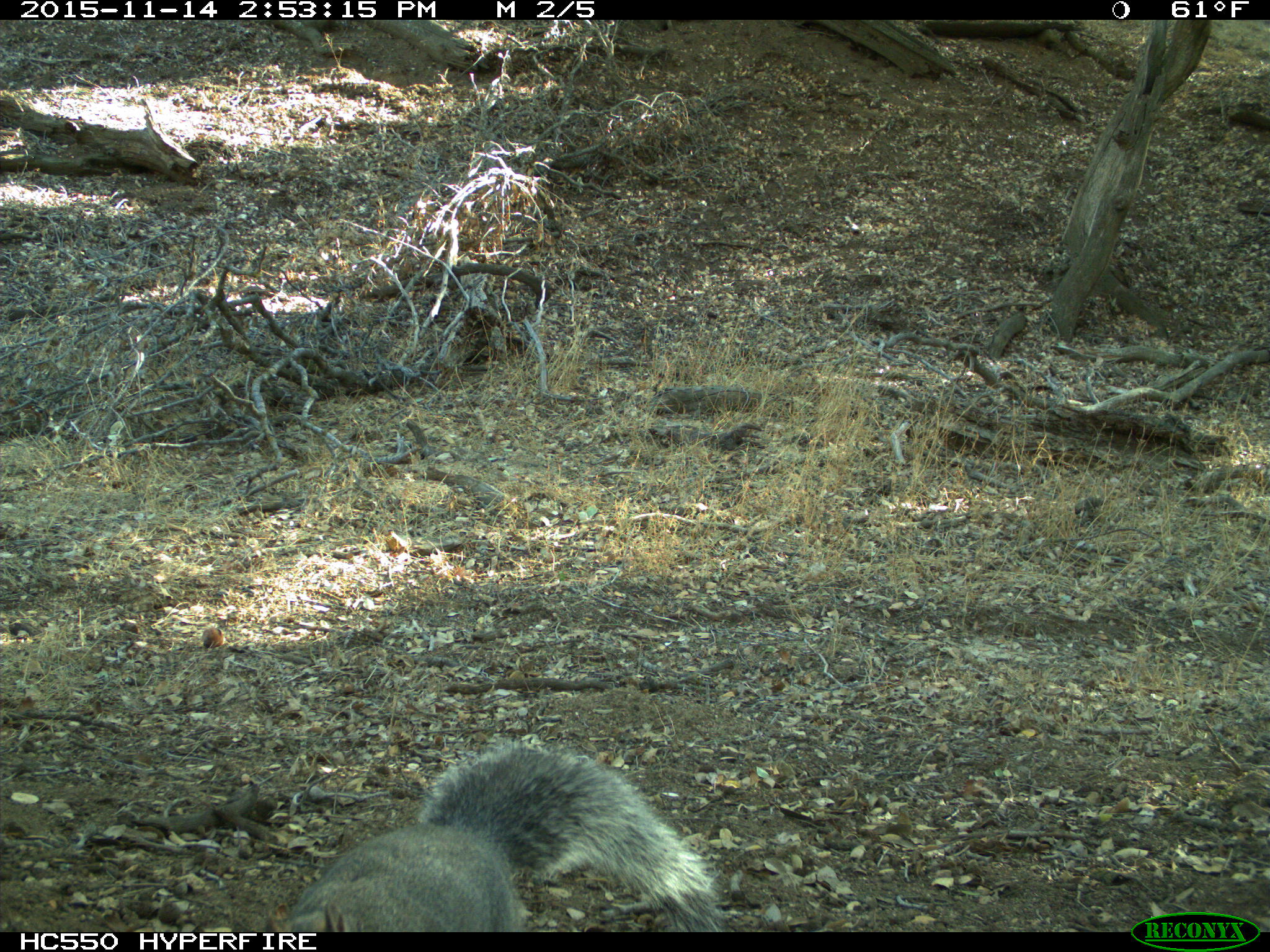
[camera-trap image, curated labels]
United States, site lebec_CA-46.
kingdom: Animalia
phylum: Chordata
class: Mammalia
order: Rodentia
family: Sciuridae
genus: Sciurus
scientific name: Sciurus carolinensis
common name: eastern gray squirrel